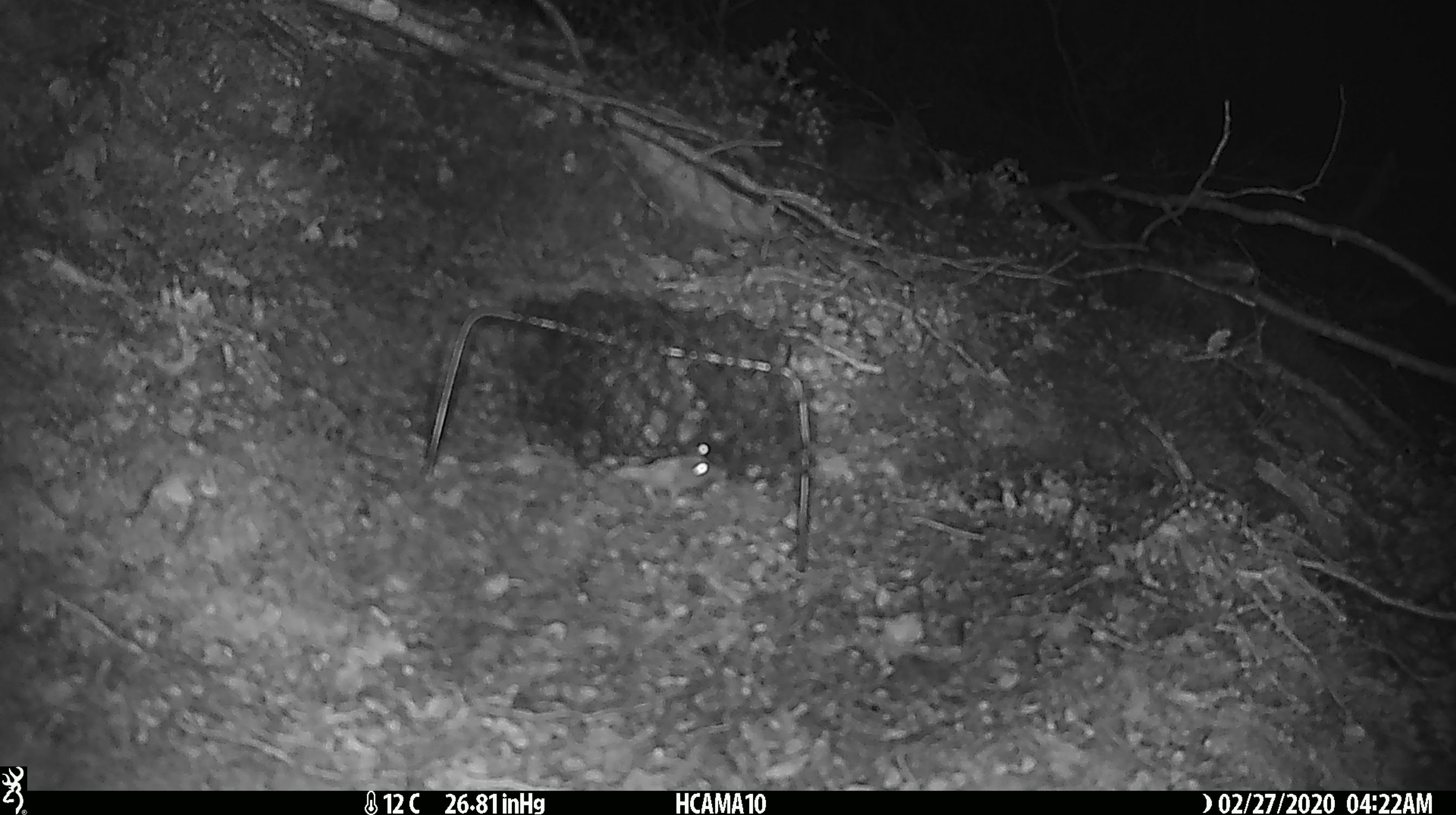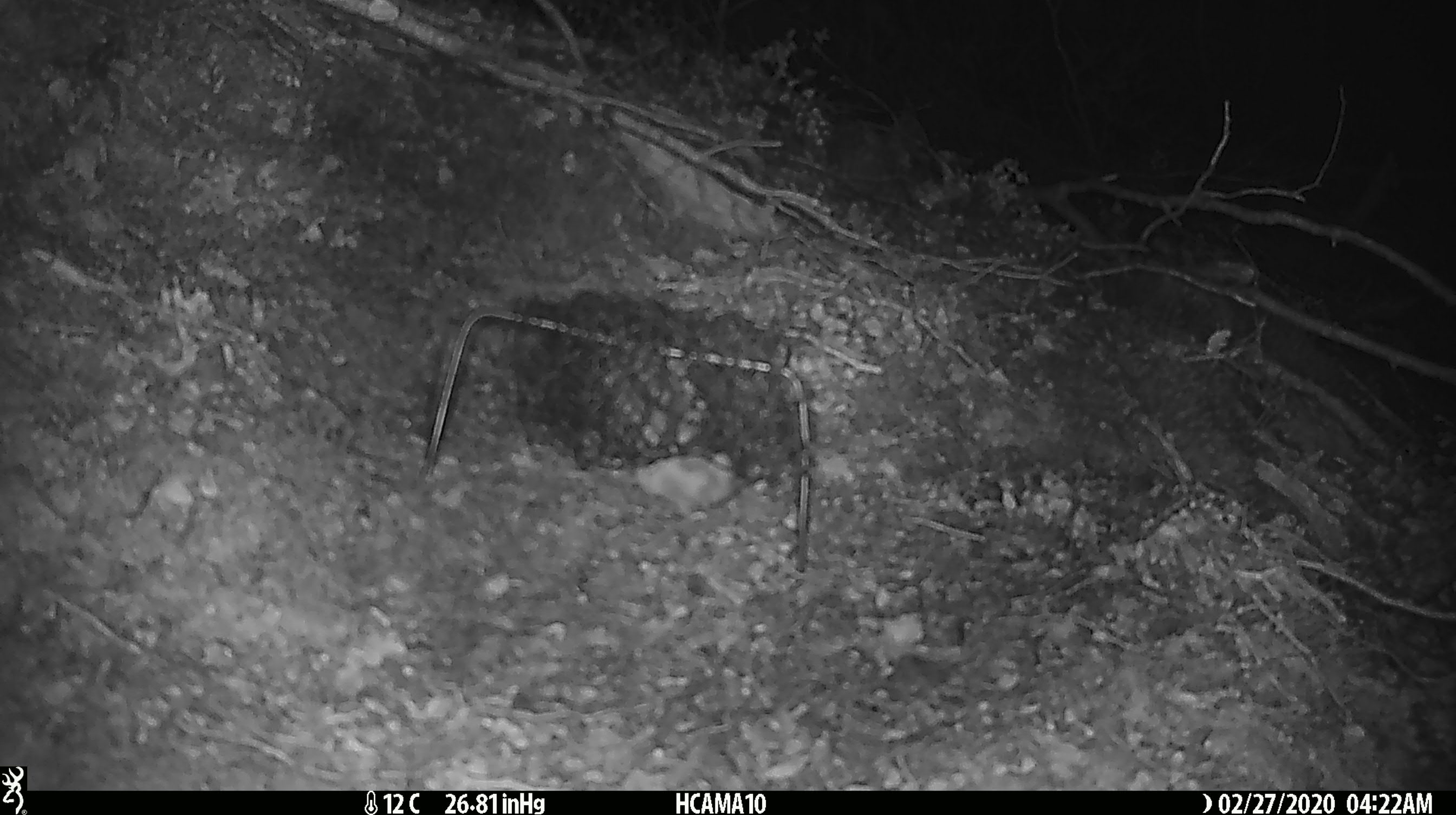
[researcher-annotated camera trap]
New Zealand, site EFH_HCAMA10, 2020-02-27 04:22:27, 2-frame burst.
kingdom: Animalia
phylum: Chordata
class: Mammalia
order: Rodentia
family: Muridae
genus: Mus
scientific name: Mus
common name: mouse